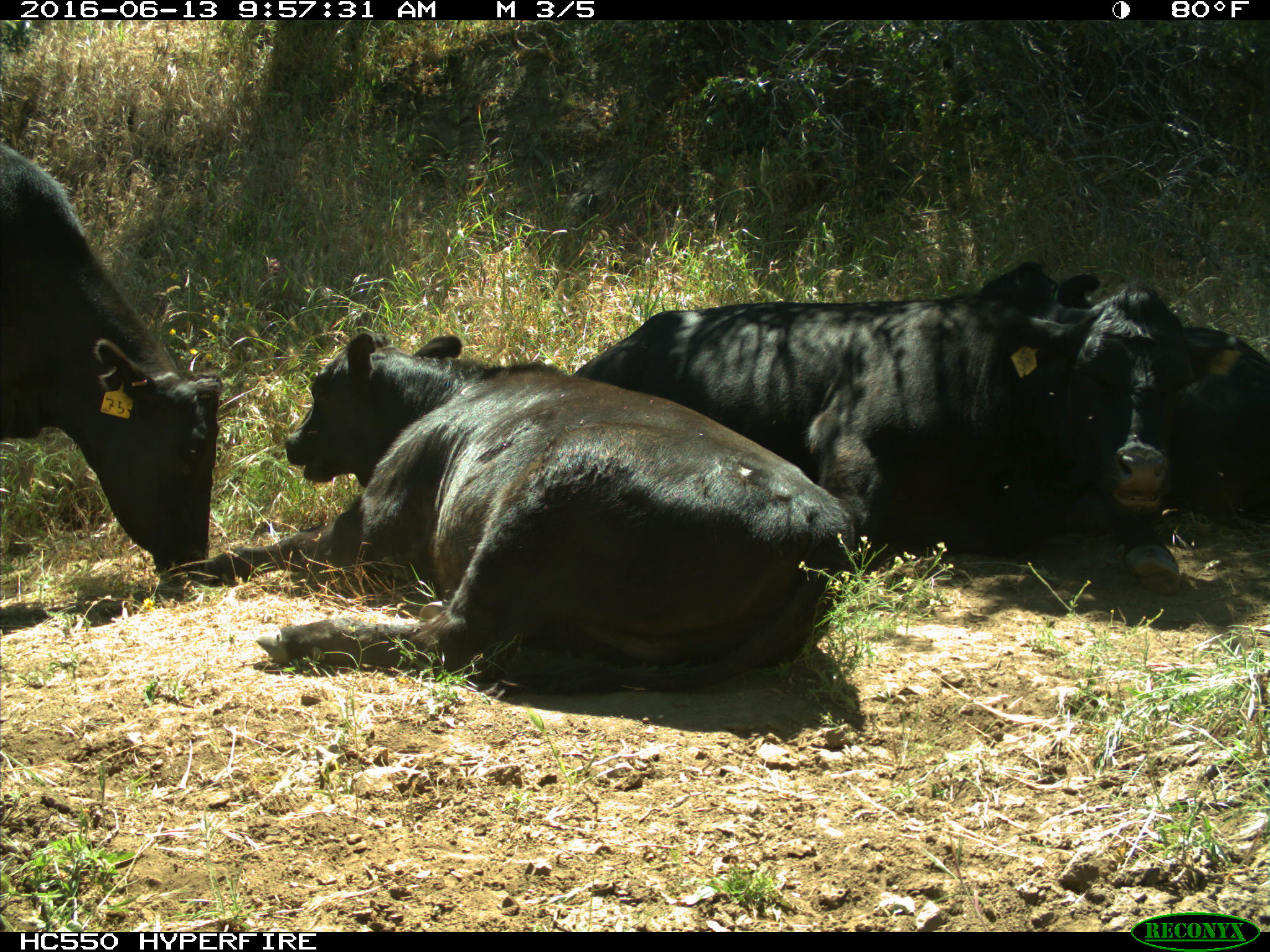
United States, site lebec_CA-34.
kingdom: Animalia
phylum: Chordata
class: Mammalia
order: Artiodactyla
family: Bovidae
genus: Bos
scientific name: Bos taurus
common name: domestic cow